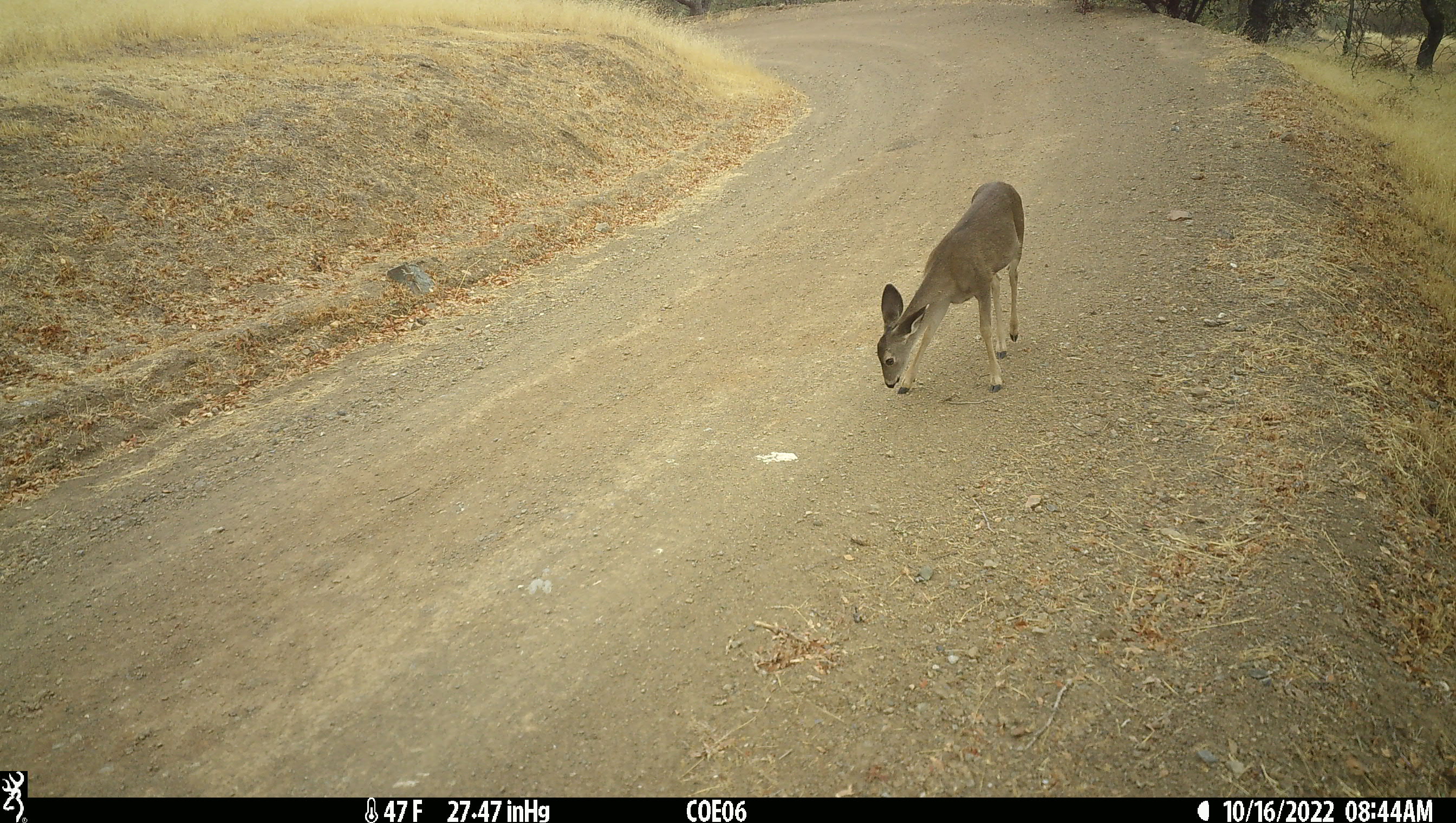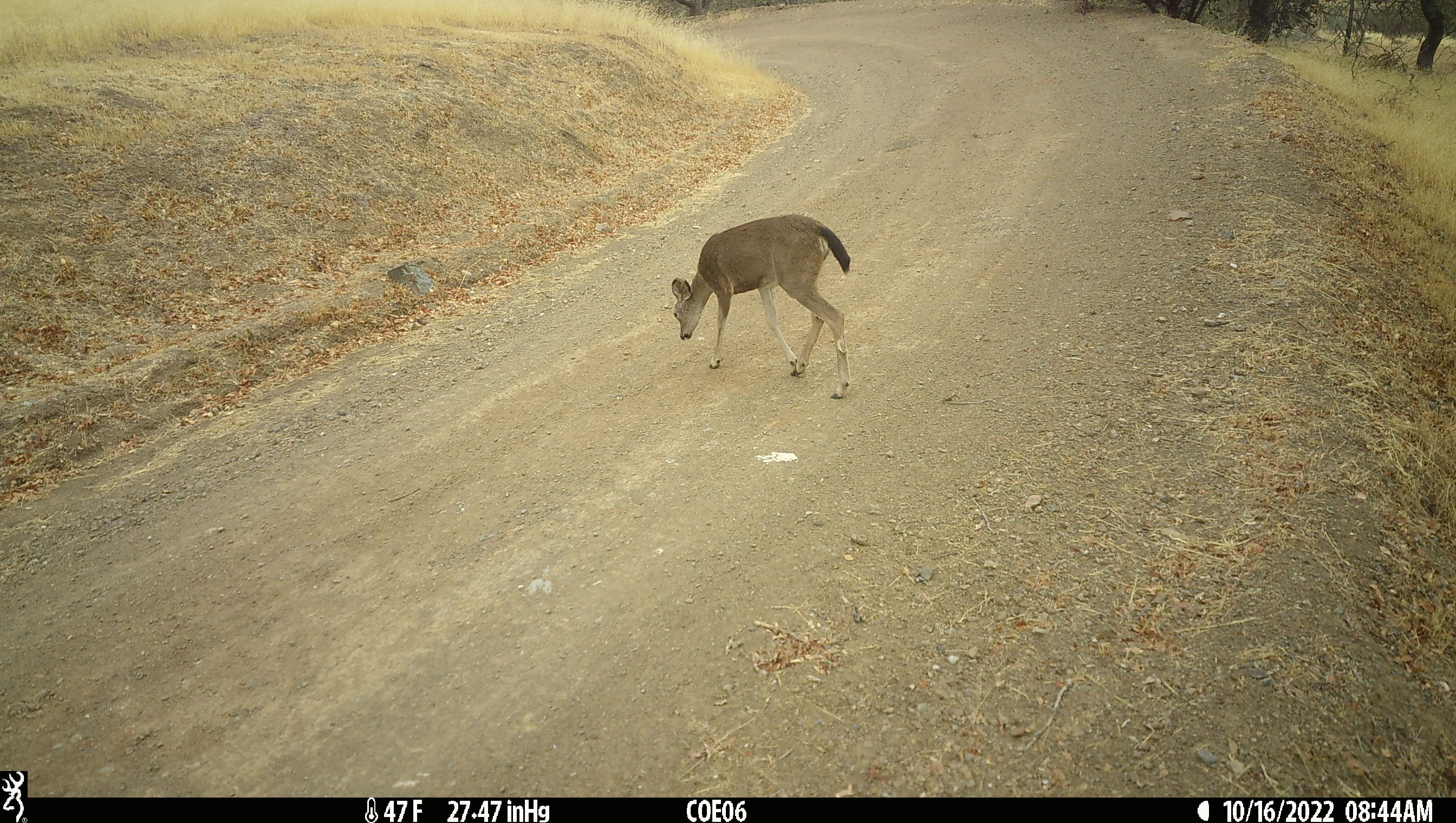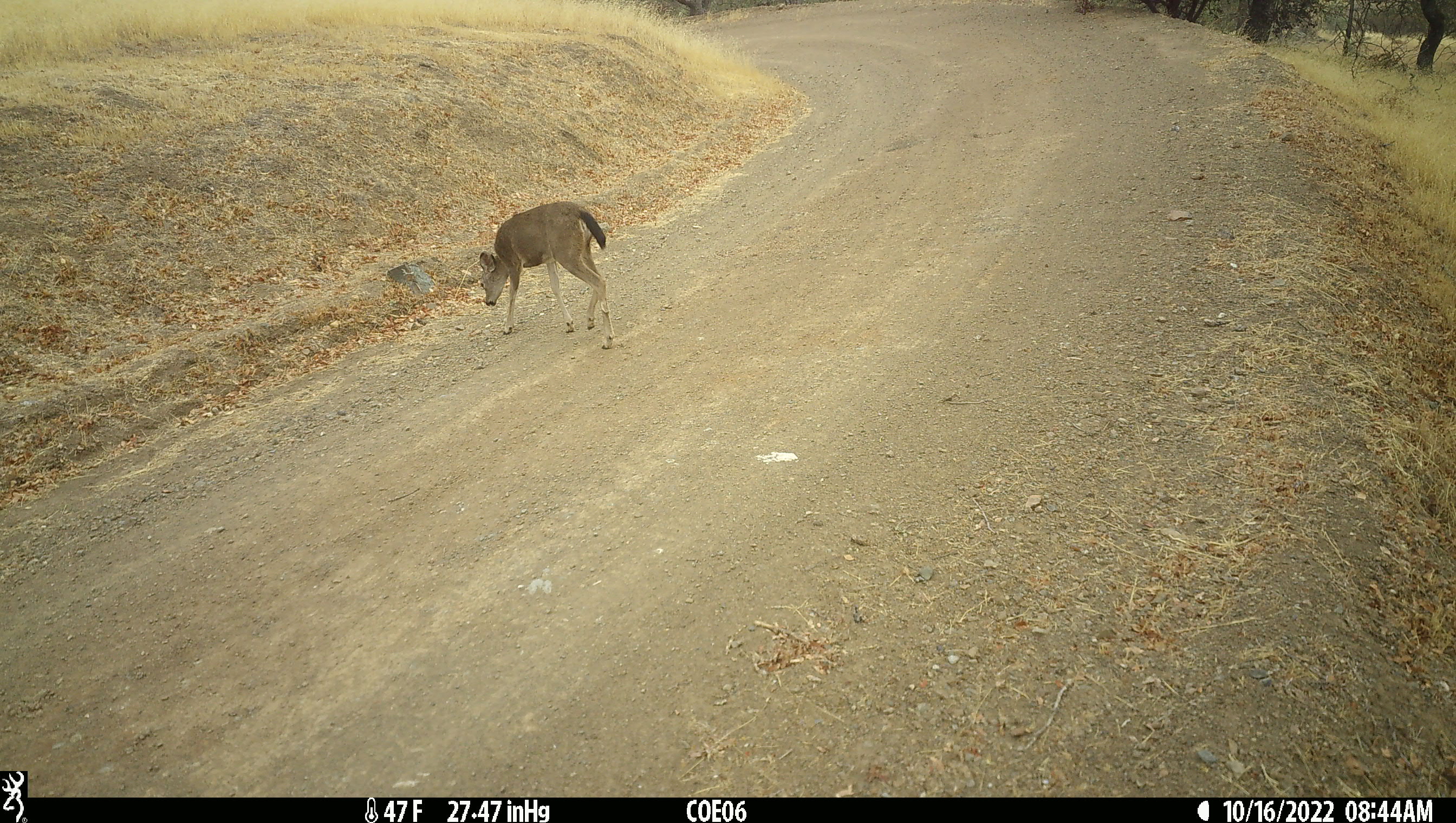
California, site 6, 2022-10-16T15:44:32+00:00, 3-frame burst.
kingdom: Animalia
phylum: Chordata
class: Mammalia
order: Artiodactyla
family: Cervidae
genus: Odocoileus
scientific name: Odocoileus hemionus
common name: mule deer